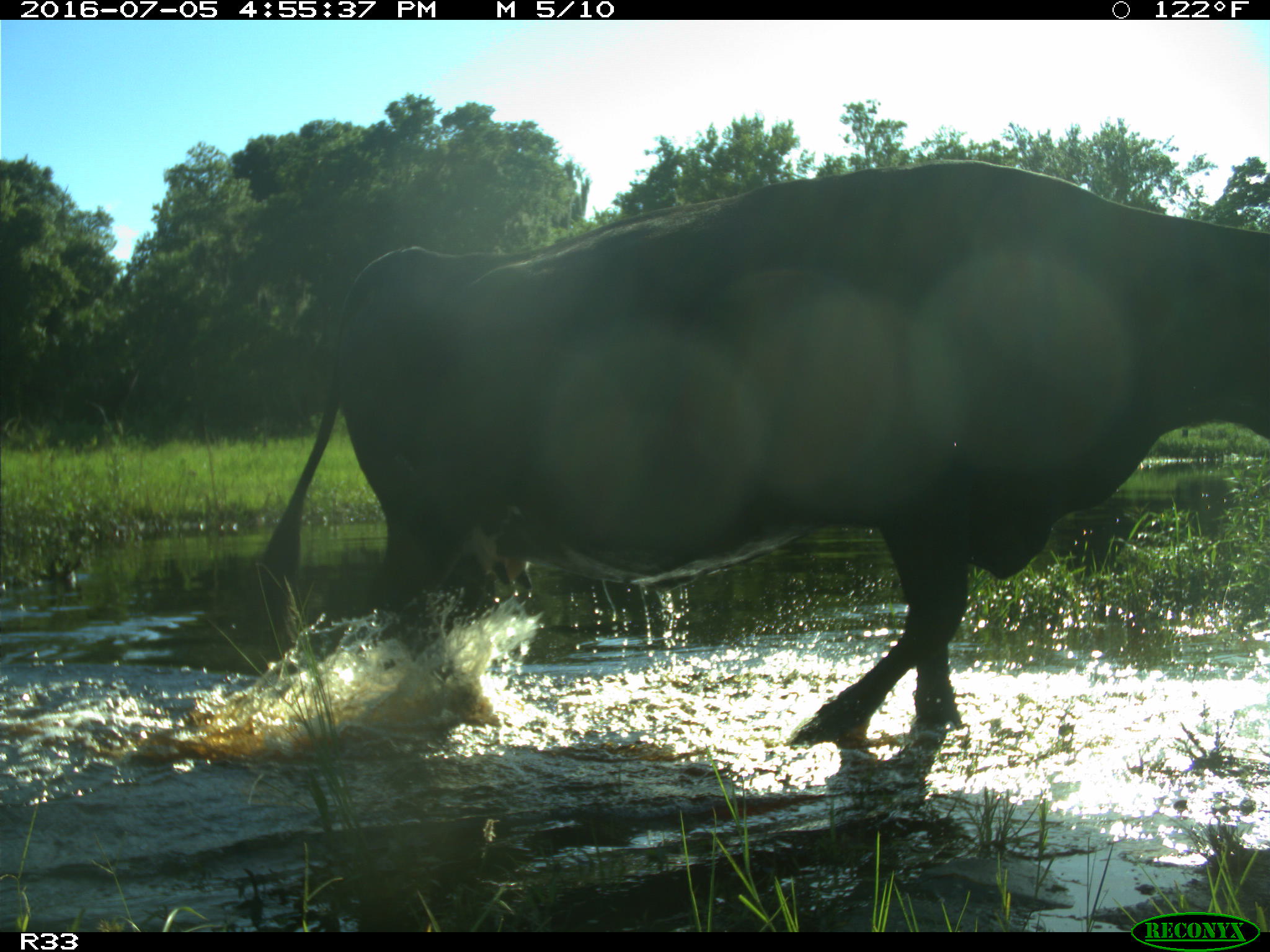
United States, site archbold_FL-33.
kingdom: Animalia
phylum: Chordata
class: Mammalia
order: Artiodactyla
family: Bovidae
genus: Bos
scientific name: Bos taurus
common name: domestic cow